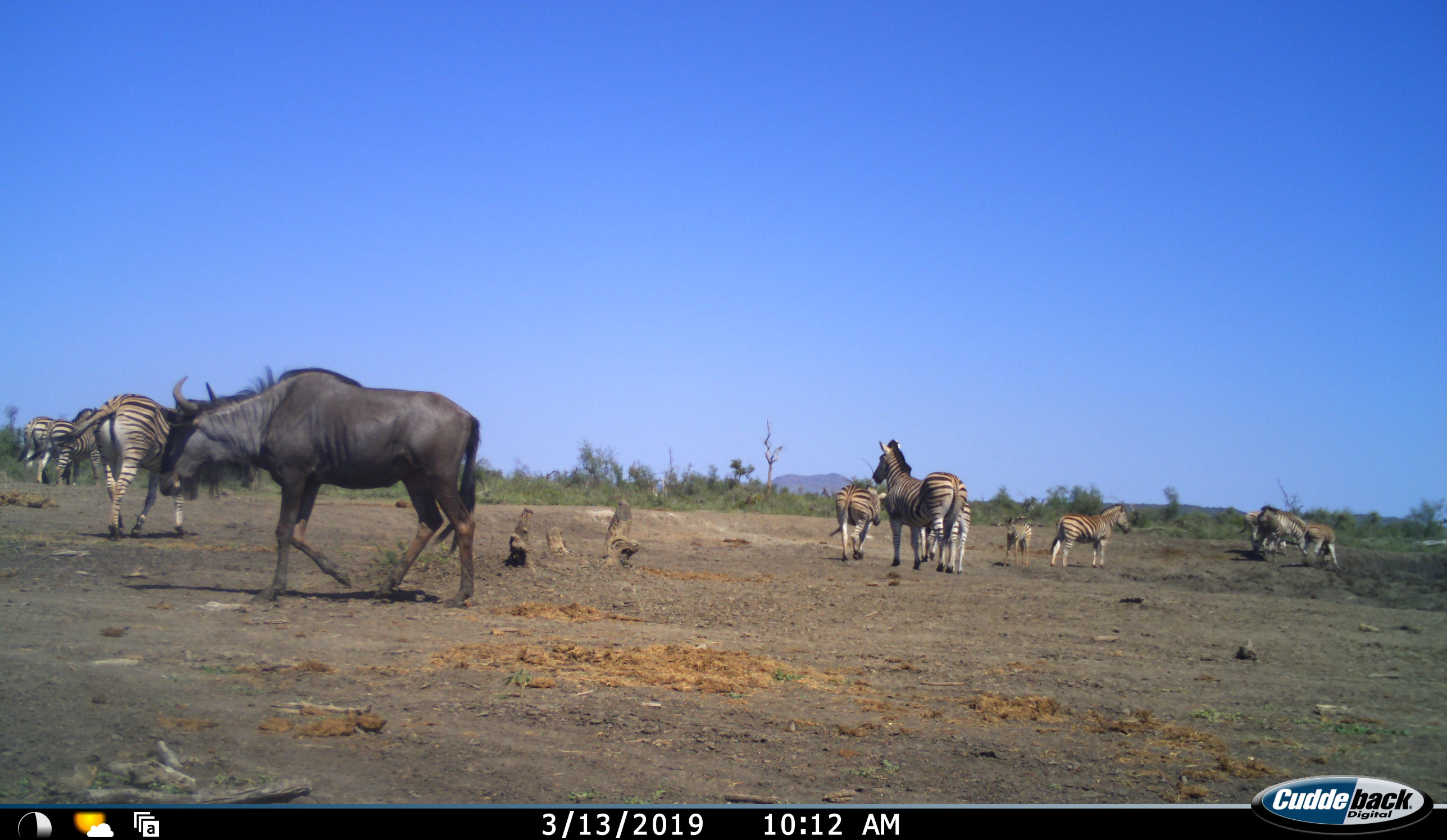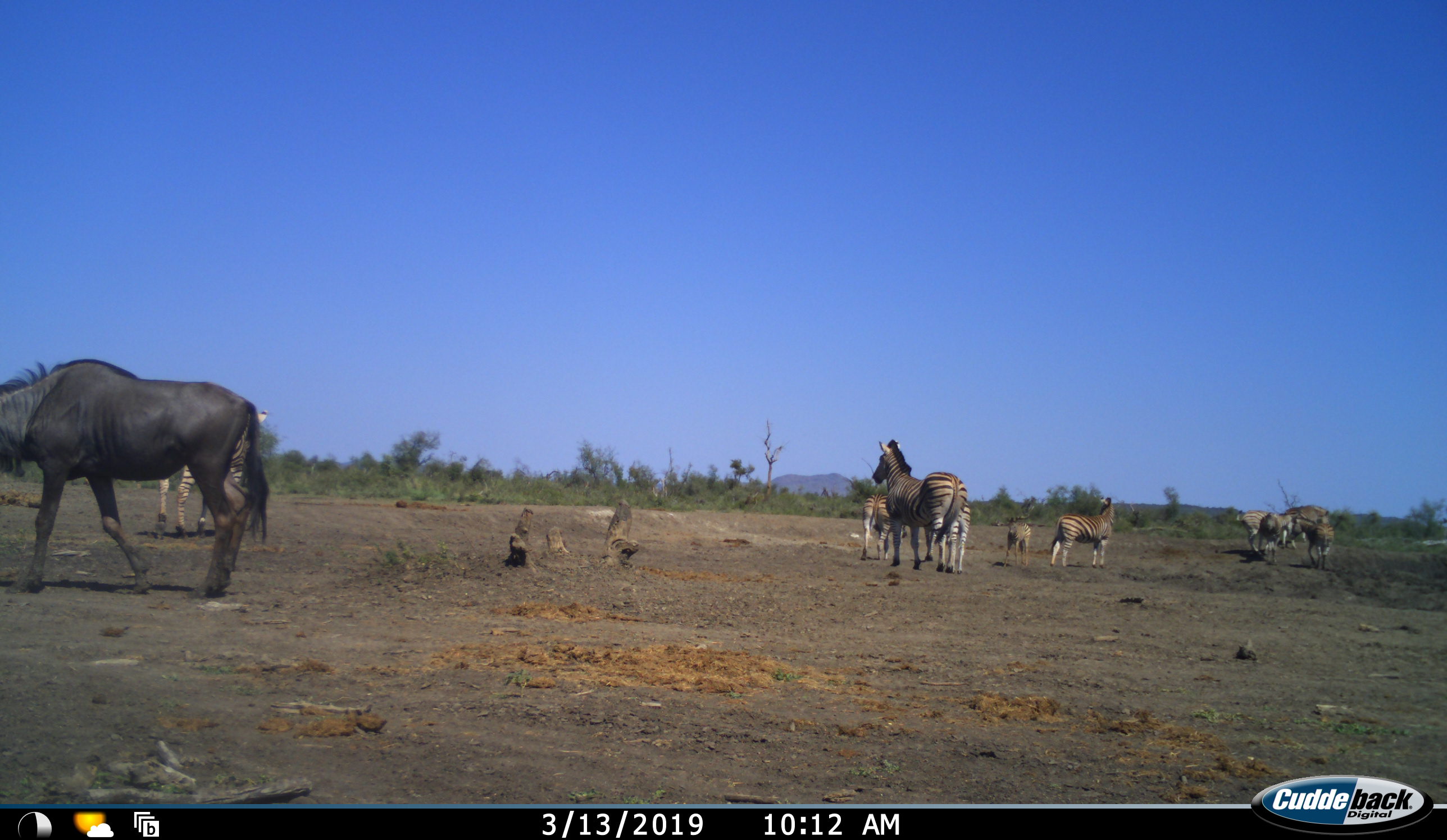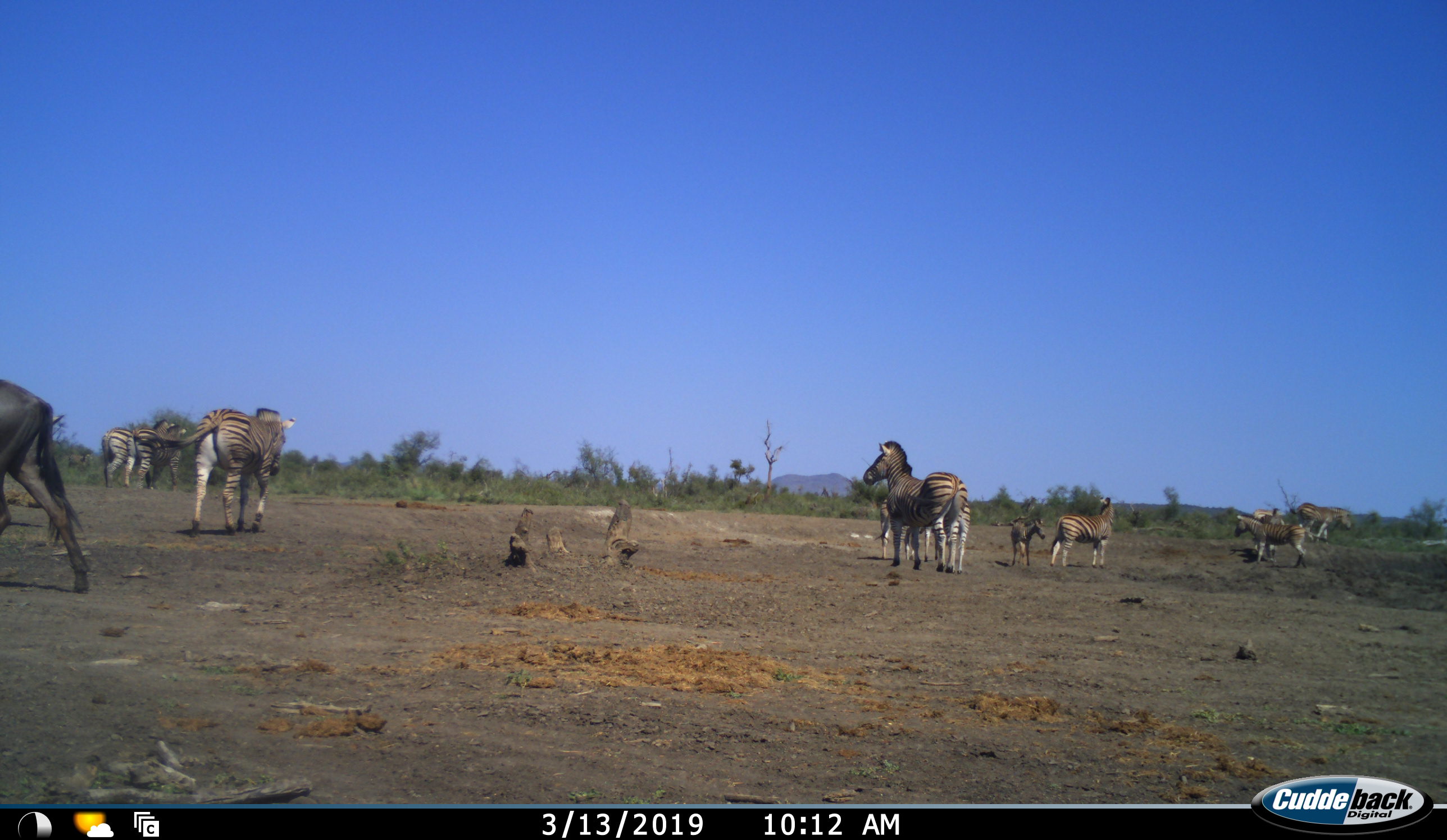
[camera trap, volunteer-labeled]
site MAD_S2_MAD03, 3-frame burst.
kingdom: Animalia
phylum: Chordata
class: Mammalia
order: Artiodactyla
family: Bovidae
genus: Connochaetes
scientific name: Connochaetes taurinus taurinus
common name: blue wildebeest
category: wildebeestblue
Wildebeestblue (blue wildebeest) (Connochaetes taurinus taurinus), count 1. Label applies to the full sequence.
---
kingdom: Animalia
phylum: Chordata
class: Mammalia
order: Perissodactyla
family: Equidae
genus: Equus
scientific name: Equus quagga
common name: plains zebra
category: zebraplains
Zebraplains (plains zebra) (Equus quagga), count 11-50. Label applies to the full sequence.